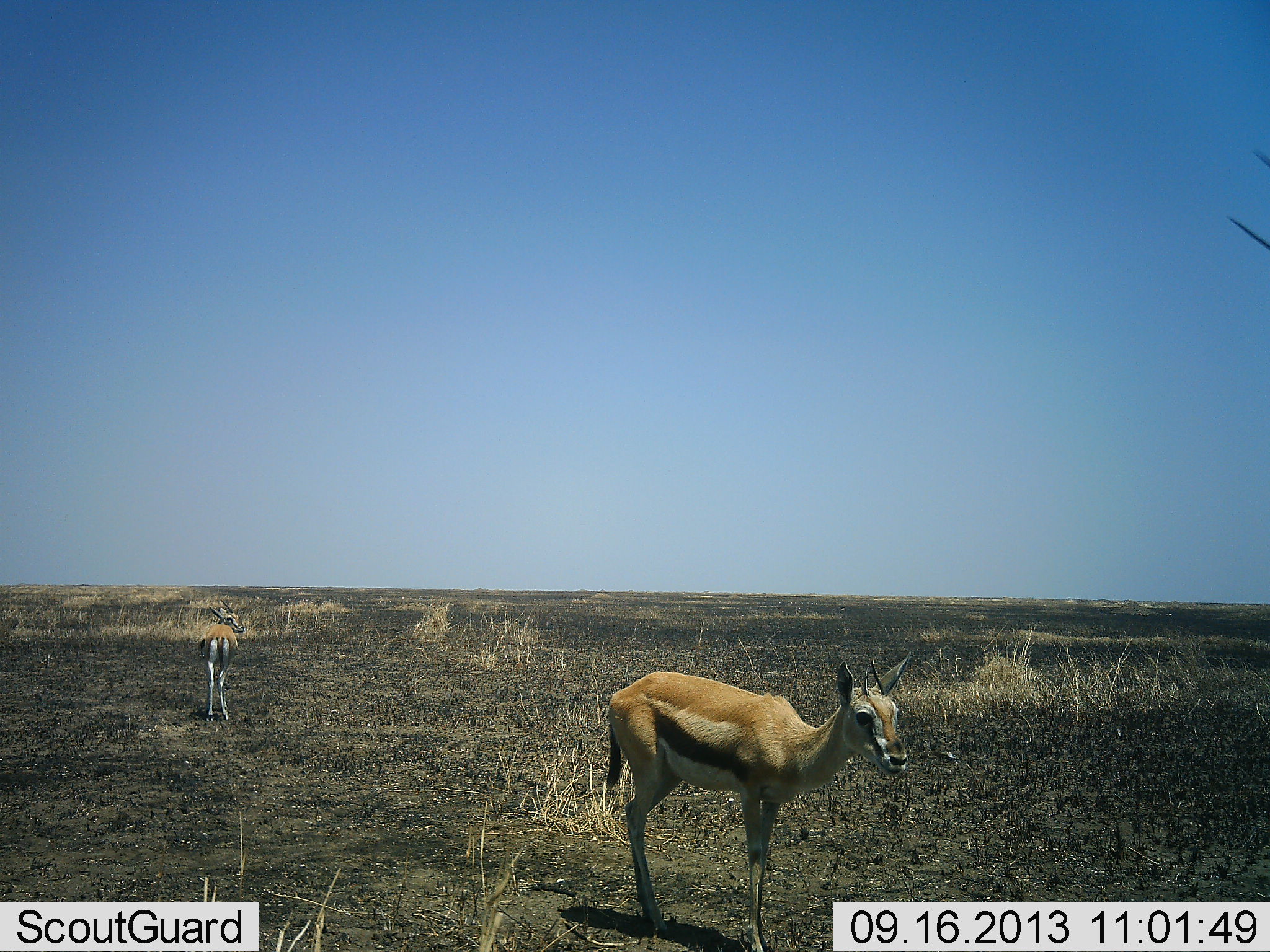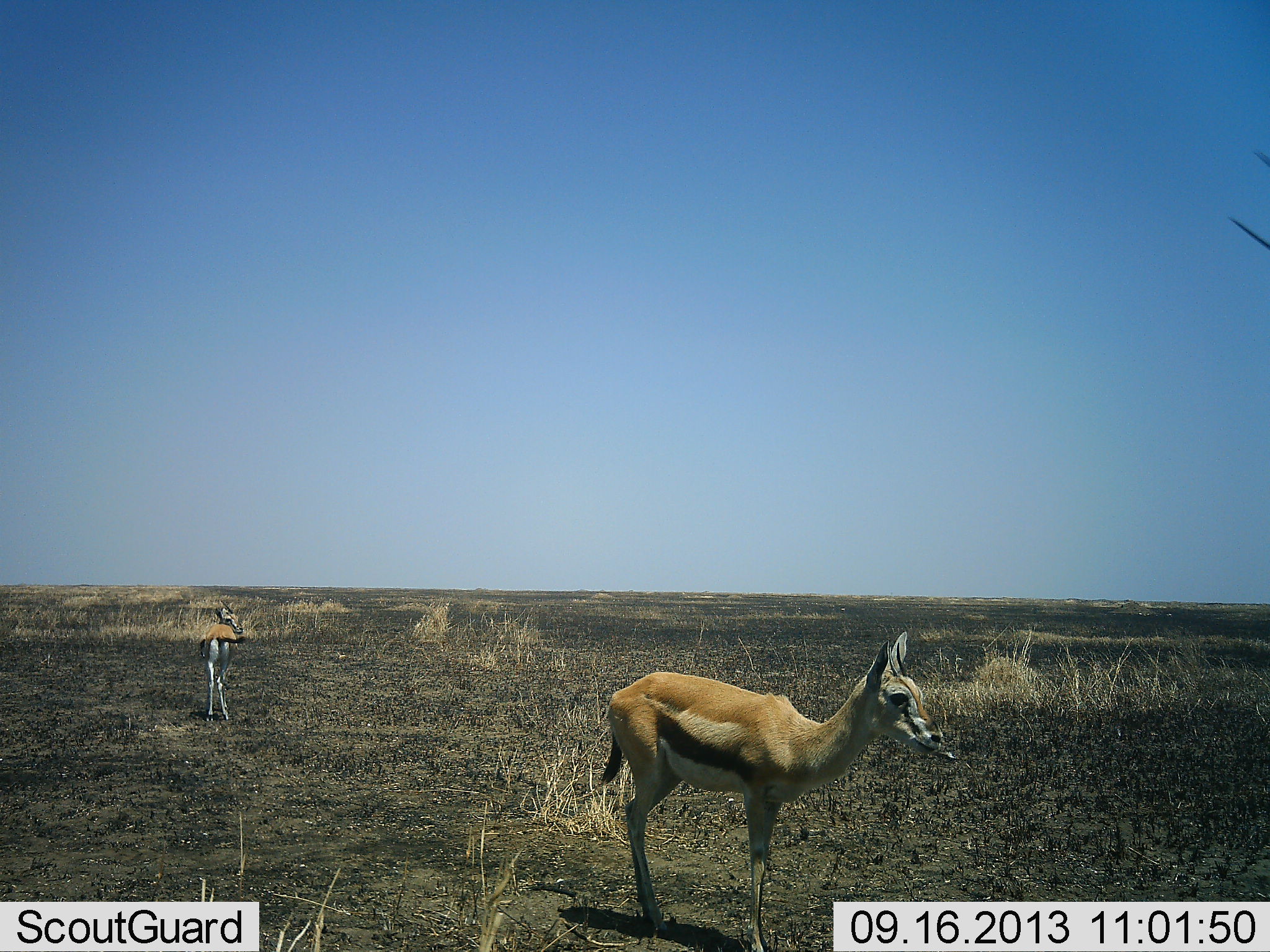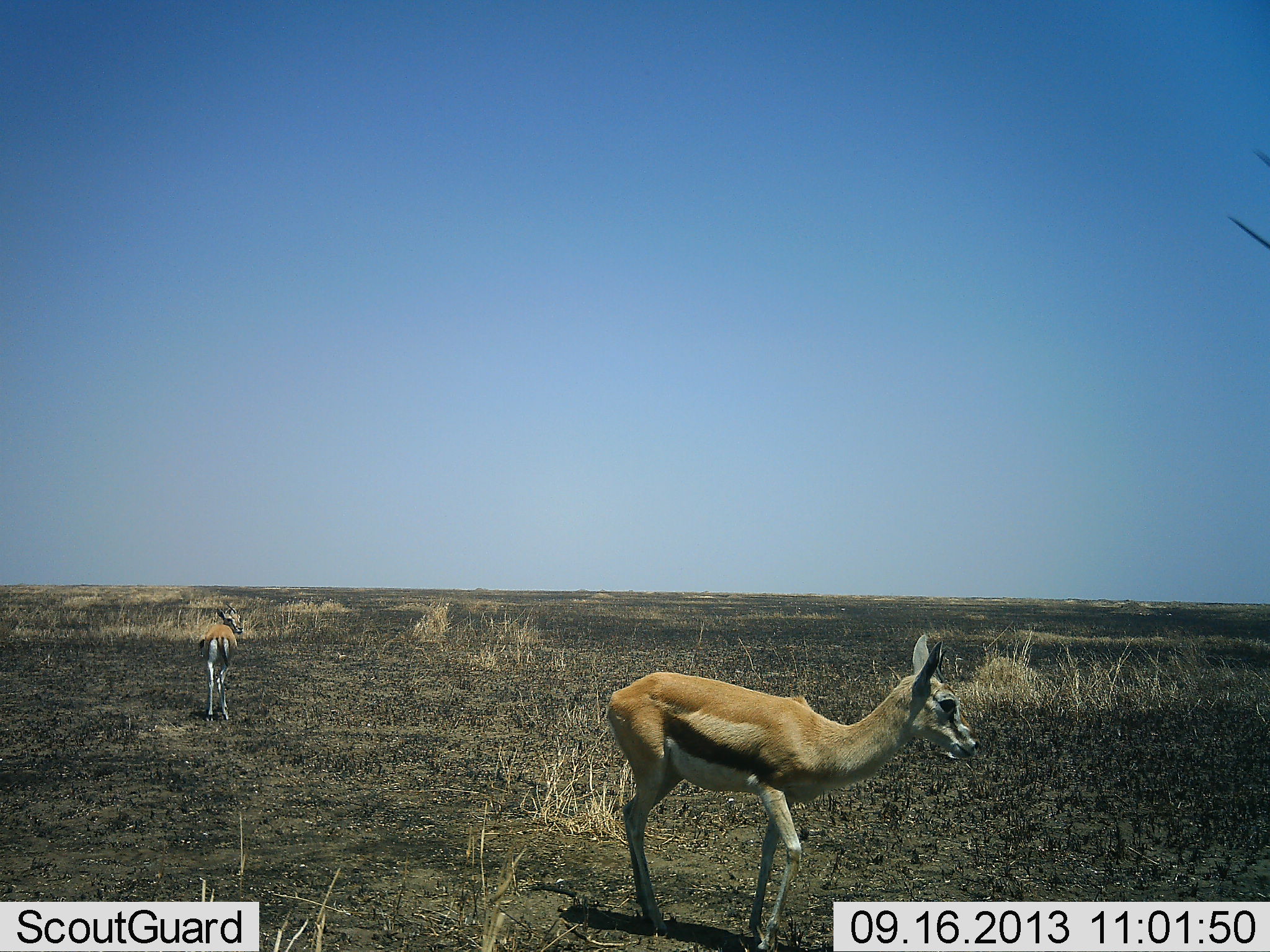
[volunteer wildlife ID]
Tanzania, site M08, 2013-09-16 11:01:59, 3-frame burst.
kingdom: Animalia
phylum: Chordata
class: Mammalia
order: Artiodactyla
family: Bovidae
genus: Eudorcas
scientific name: Eudorcas thomsonii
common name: thomson's gazelle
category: gazellethomsons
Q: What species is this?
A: Gazellethomsons (thomson's gazelle) (Eudorcas thomsonii).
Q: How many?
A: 2.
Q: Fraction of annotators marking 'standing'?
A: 97%.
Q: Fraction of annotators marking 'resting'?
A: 0%.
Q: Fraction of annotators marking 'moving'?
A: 6%.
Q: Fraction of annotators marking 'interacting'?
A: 0%.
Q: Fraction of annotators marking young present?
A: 3%.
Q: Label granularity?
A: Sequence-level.